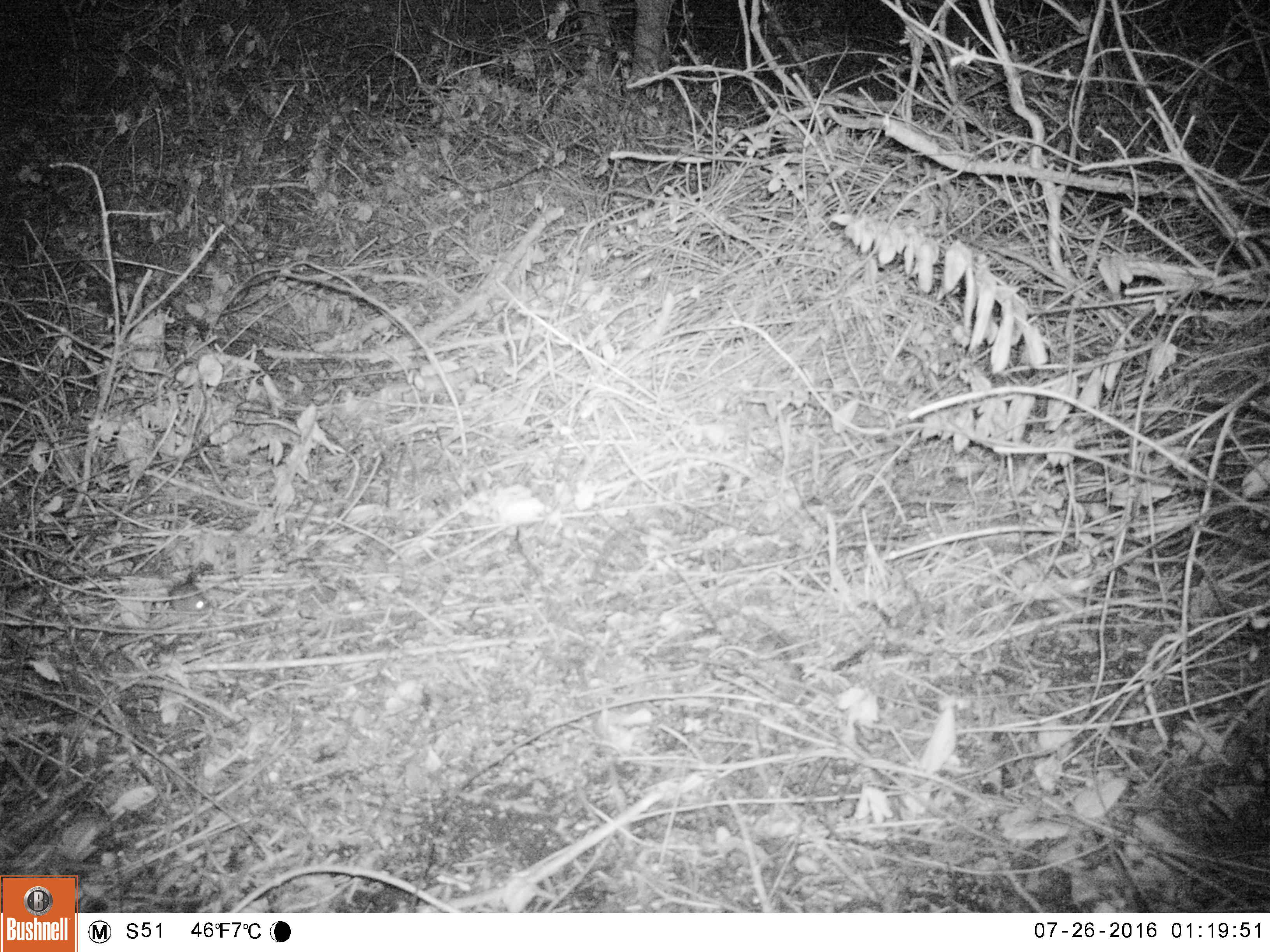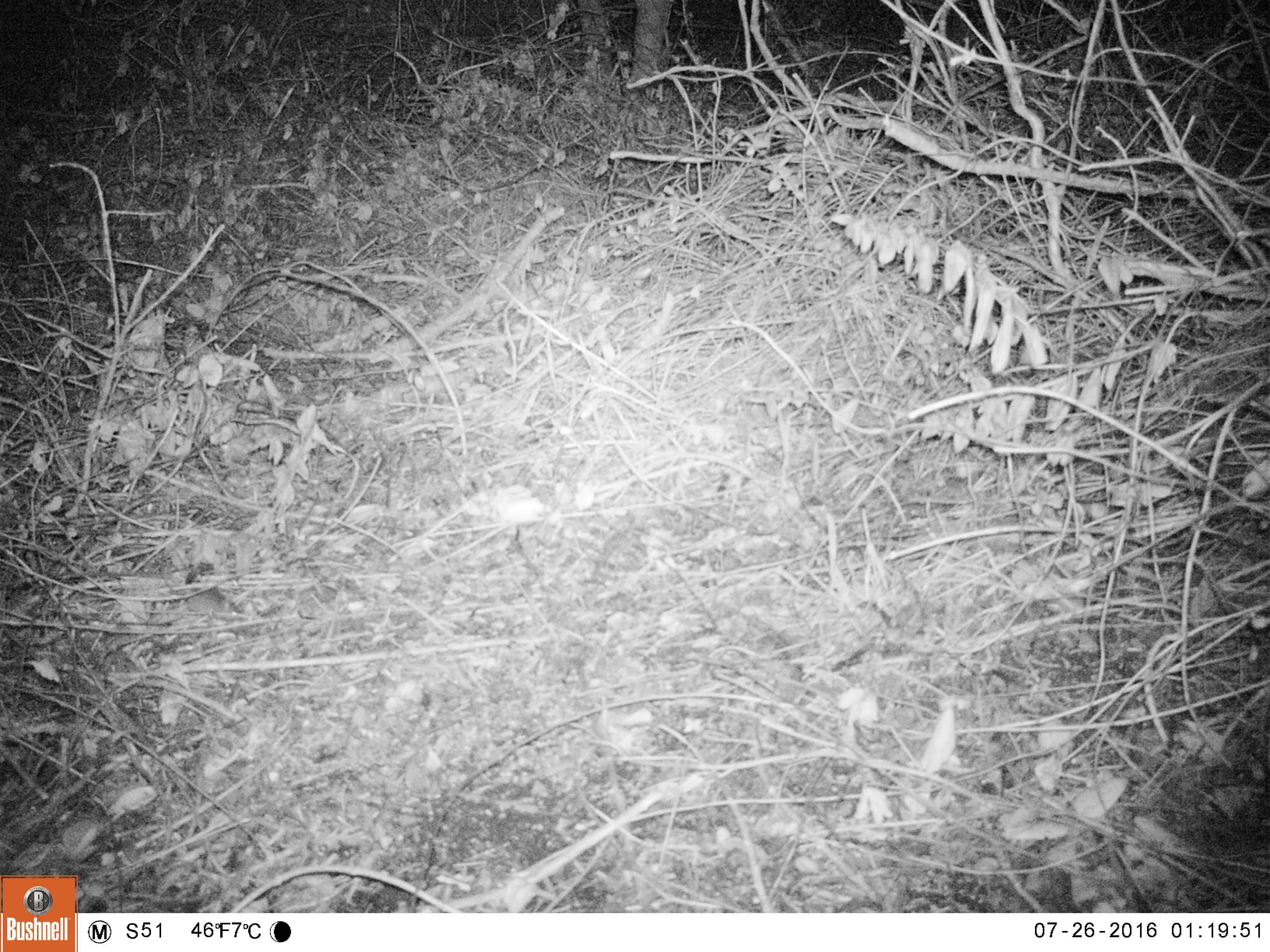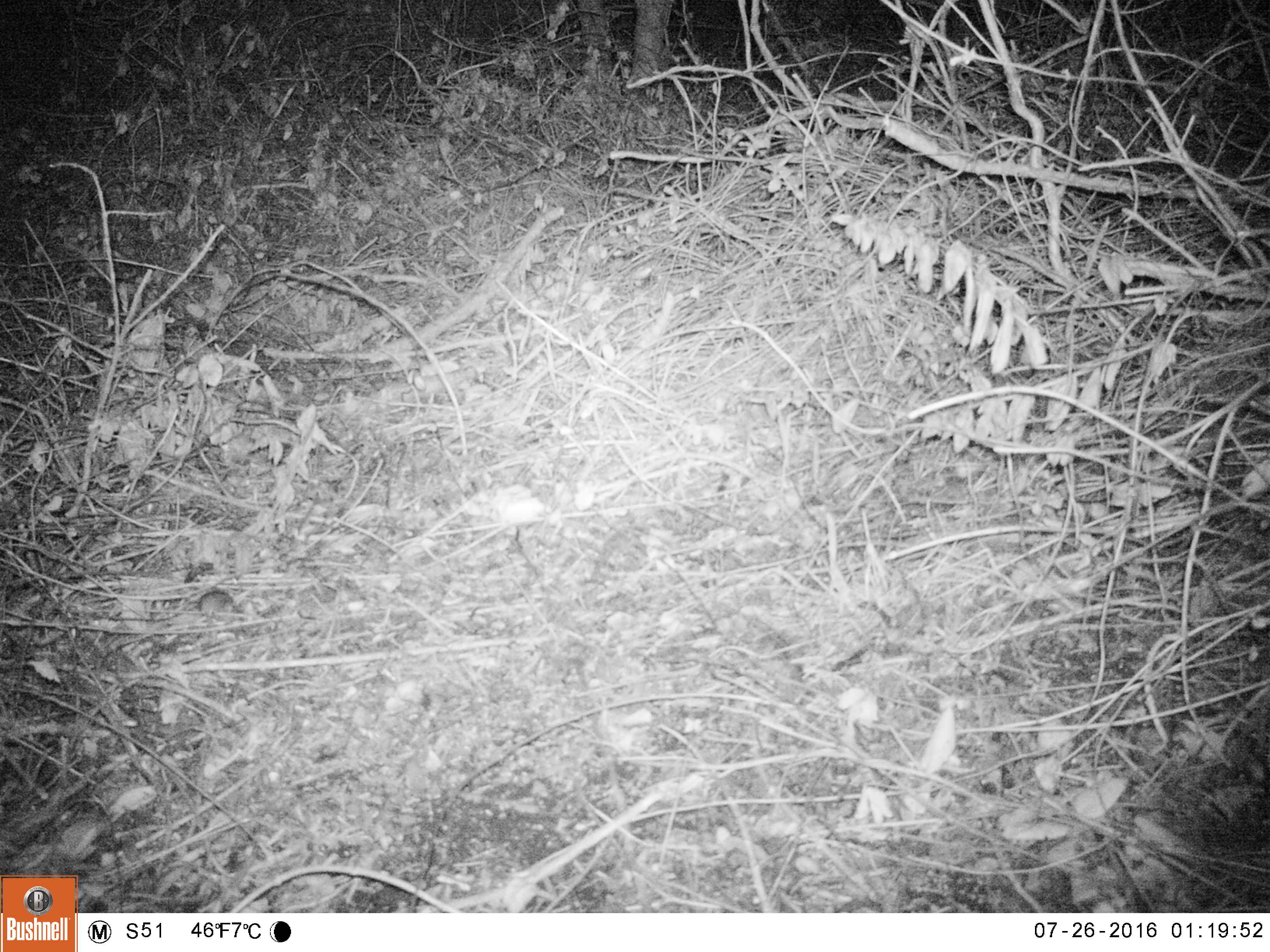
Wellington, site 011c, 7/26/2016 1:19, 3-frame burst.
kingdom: Animalia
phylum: Chordata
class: Mammalia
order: Rodentia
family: Muridae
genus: Mus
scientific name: Mus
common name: mouse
Mouse (Mus).